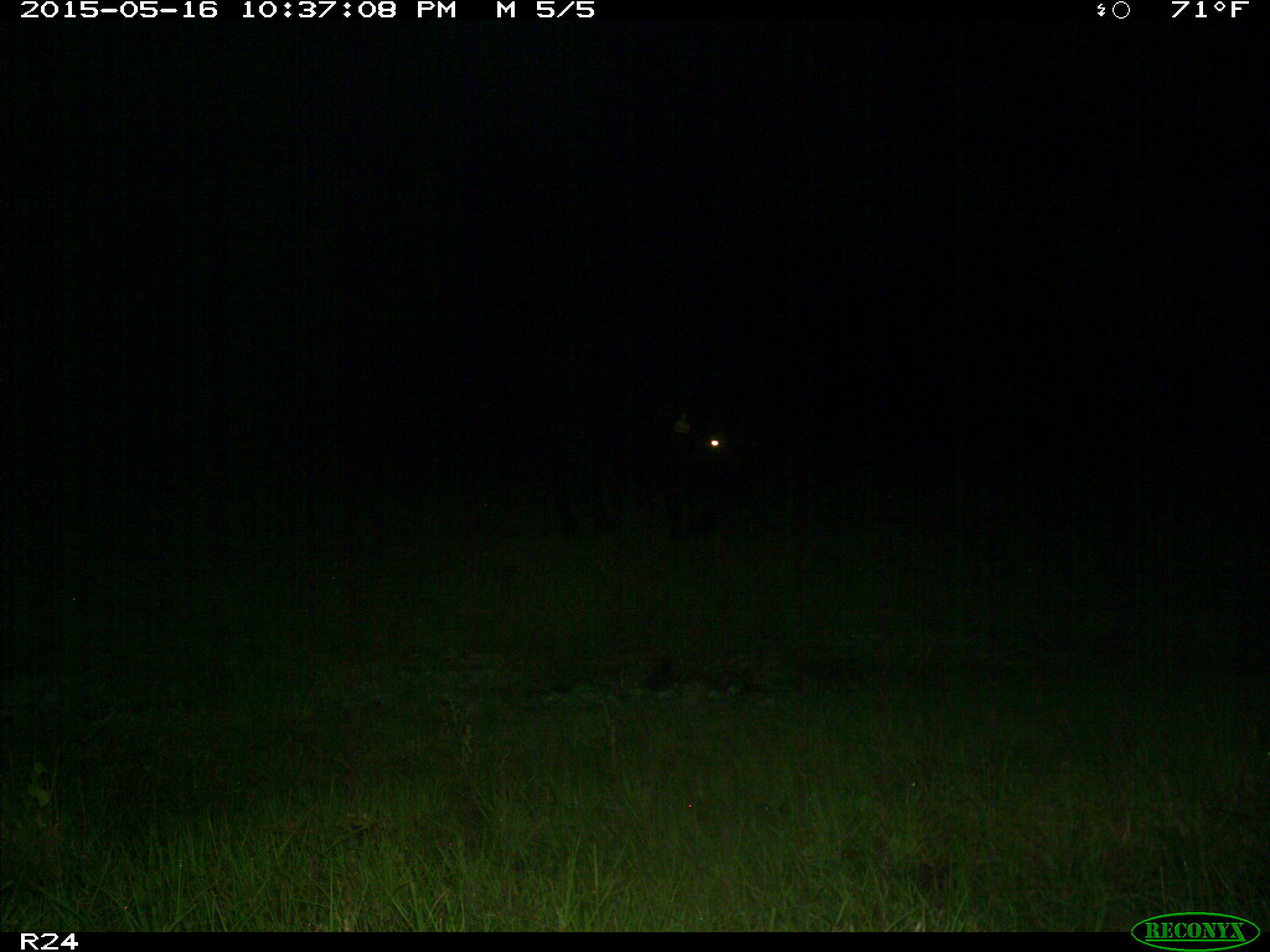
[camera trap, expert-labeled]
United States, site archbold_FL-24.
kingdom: Animalia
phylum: Chordata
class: Mammalia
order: Artiodactyla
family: Bovidae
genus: Bos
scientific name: Bos taurus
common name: domestic cow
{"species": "Bos taurus (domestic cow)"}